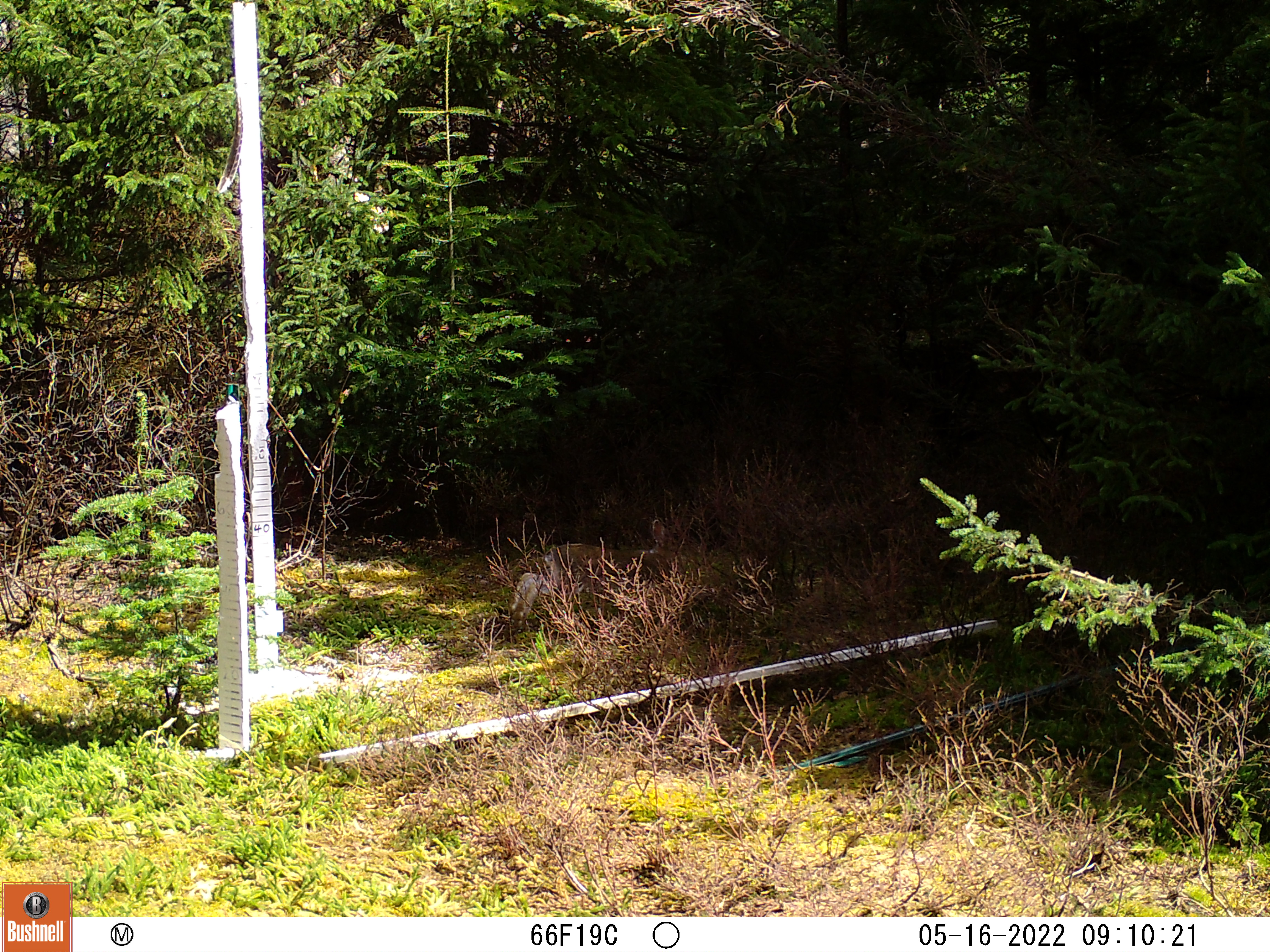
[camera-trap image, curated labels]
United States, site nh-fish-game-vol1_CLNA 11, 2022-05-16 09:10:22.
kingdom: Animalia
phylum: Chordata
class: Mammalia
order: Lagomorpha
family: Leporidae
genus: Lepus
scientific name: Lepus americanus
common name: snowshoe hare